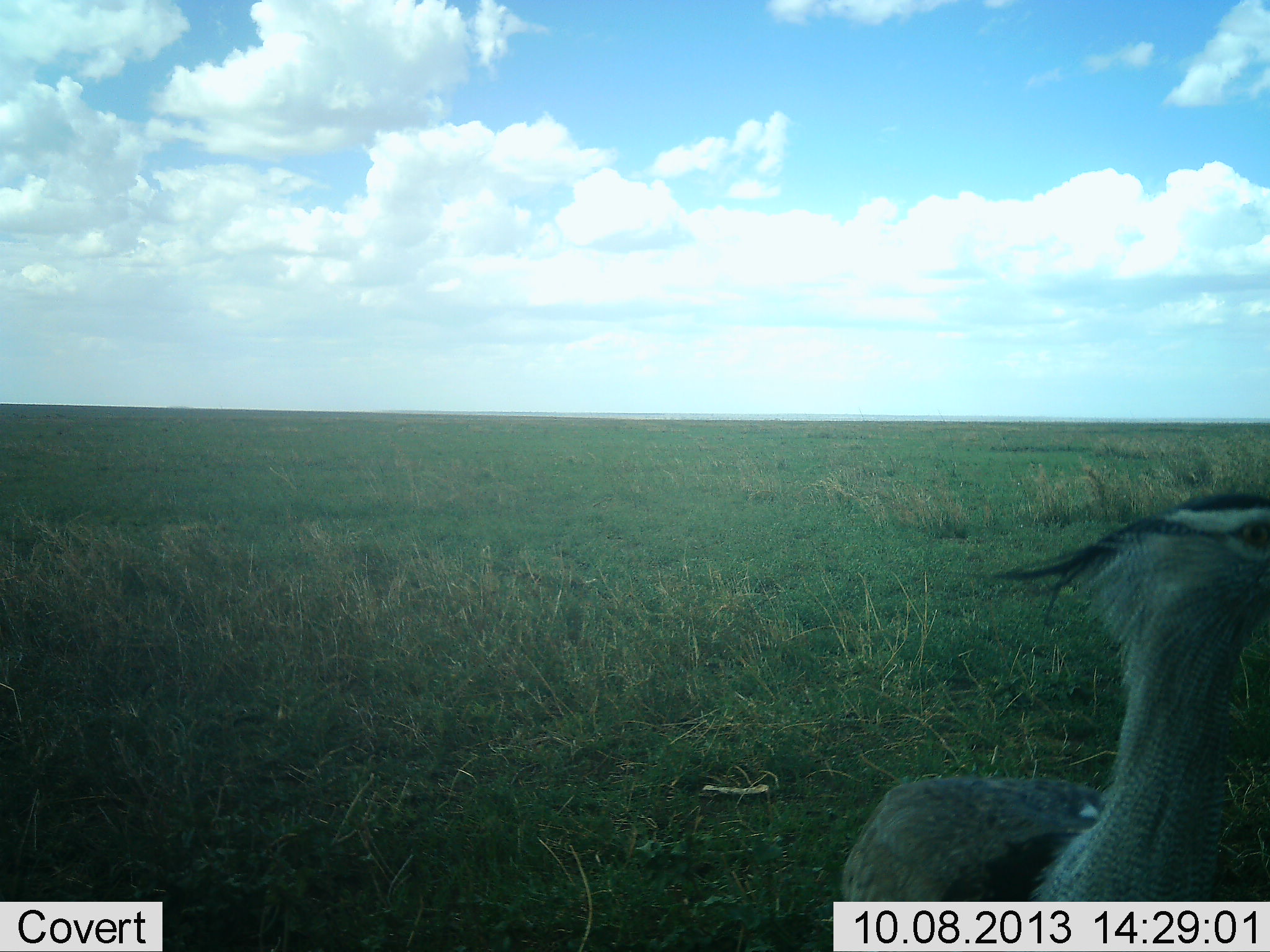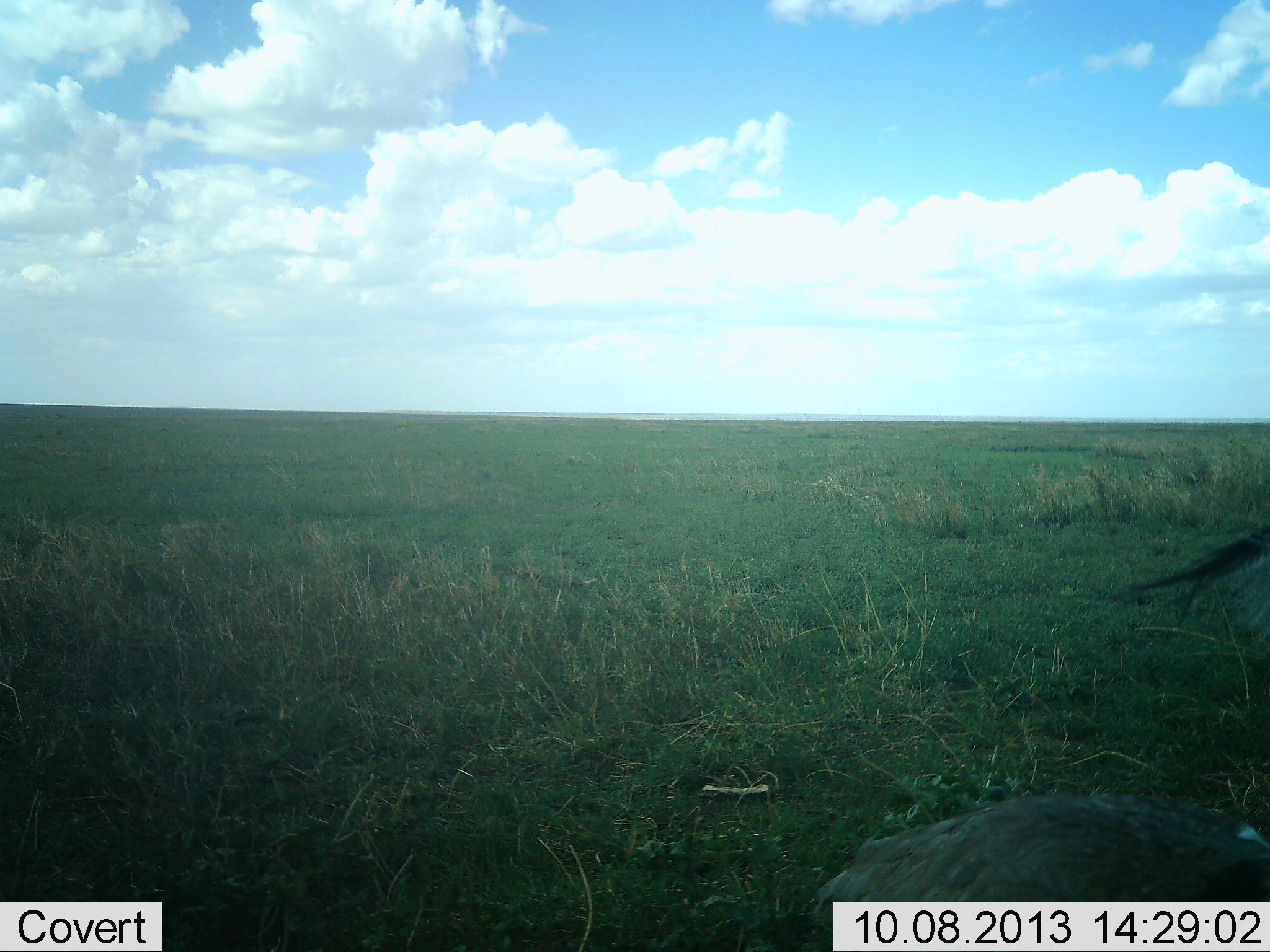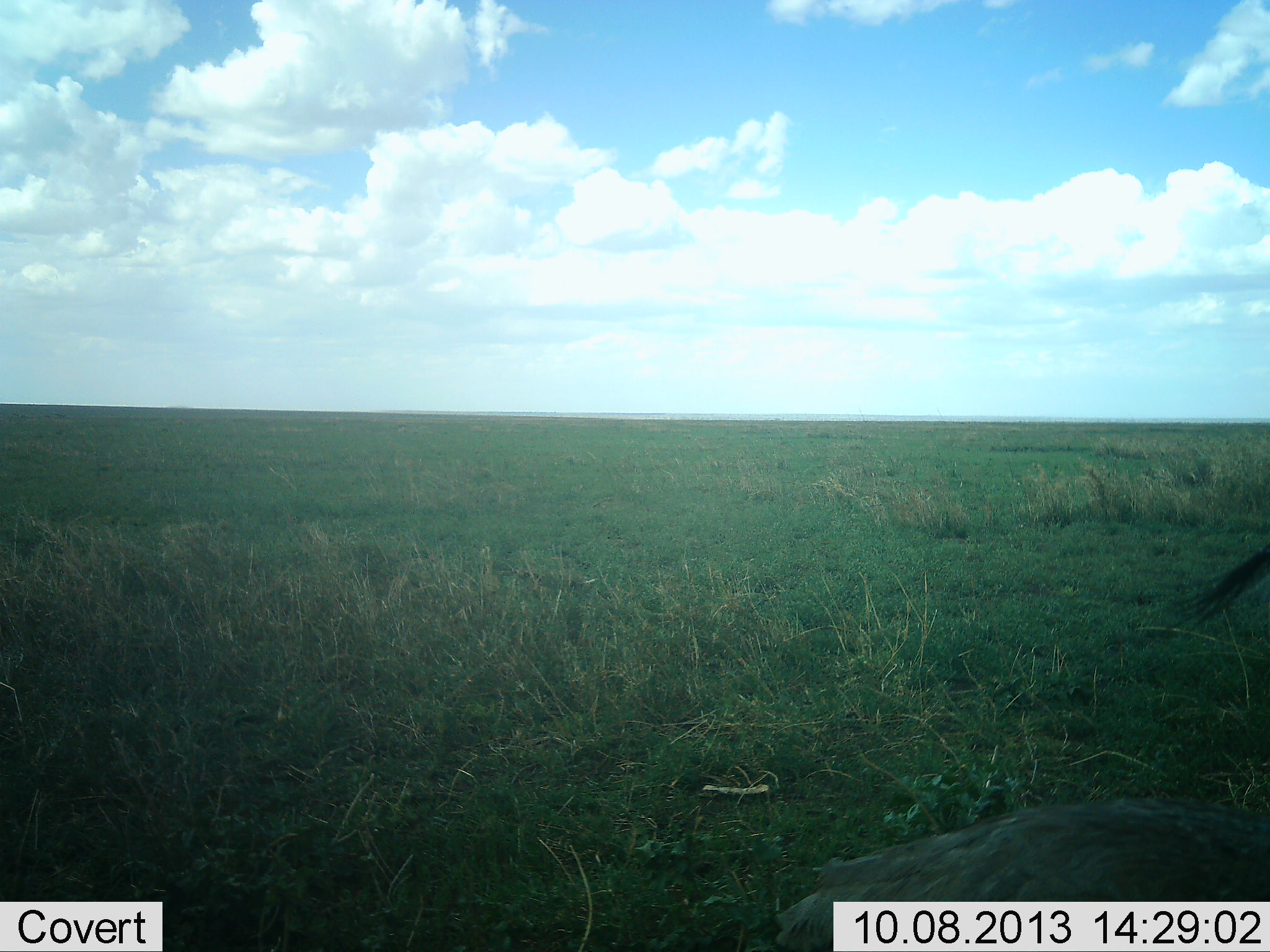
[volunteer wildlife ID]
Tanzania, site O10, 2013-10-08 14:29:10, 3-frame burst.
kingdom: Animalia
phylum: Chordata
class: Aves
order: Otidiformes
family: Otididae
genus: Ardeotis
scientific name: Ardeotis kori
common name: kori bustard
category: koribustard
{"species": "koribustard (kori bustard) (Ardeotis kori)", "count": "1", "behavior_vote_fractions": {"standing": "40%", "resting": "0%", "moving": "67%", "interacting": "0%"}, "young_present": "0%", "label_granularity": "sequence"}